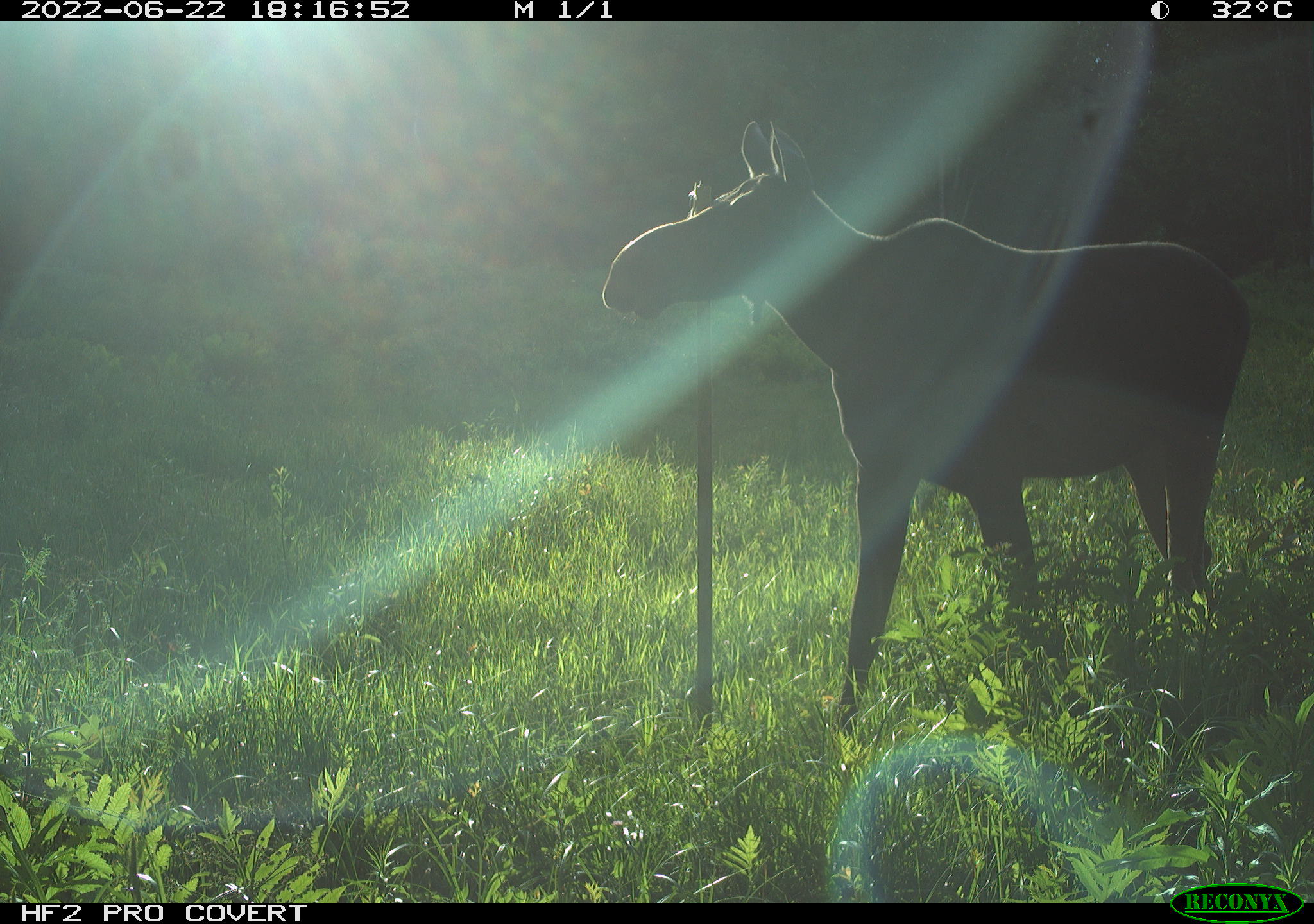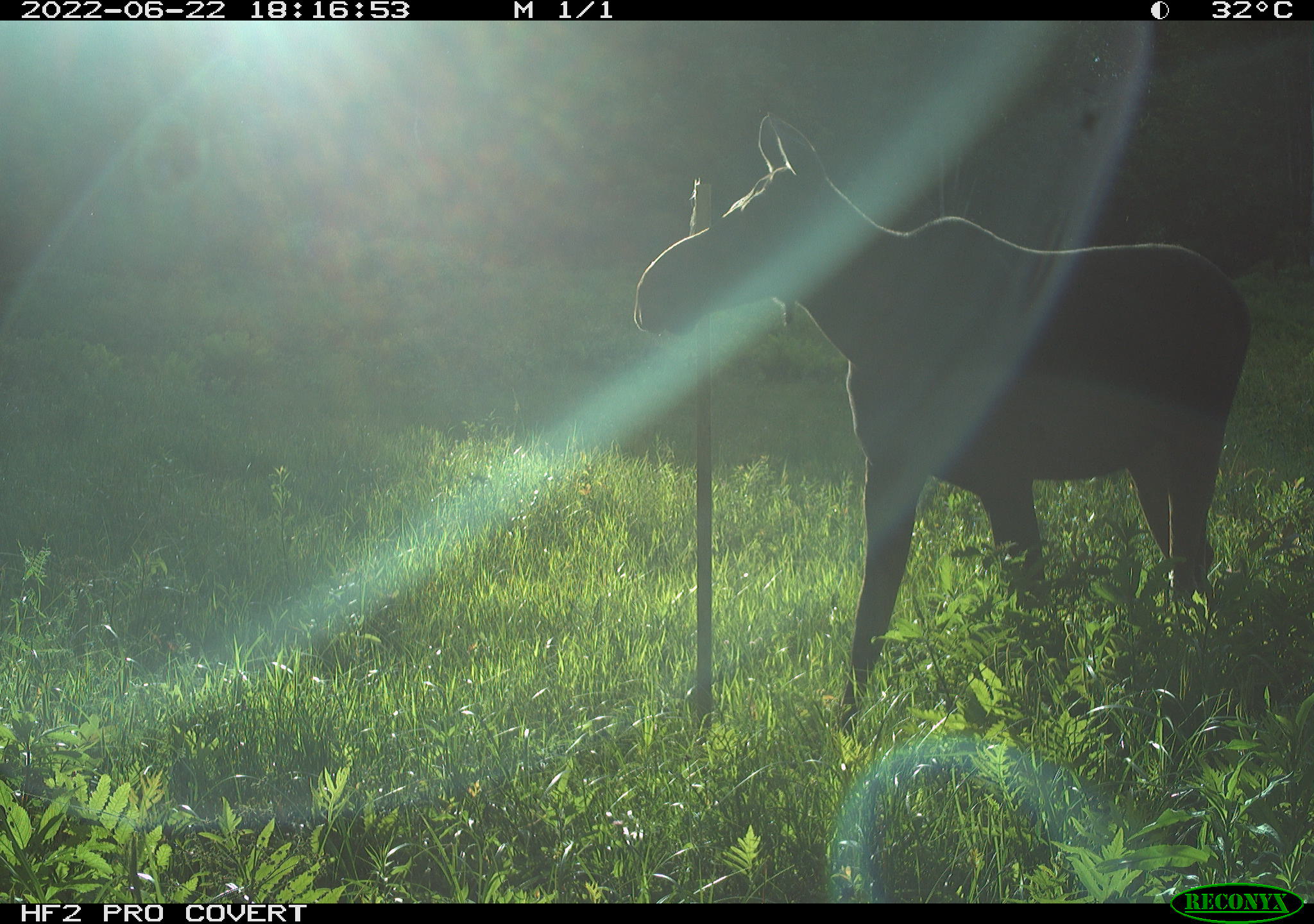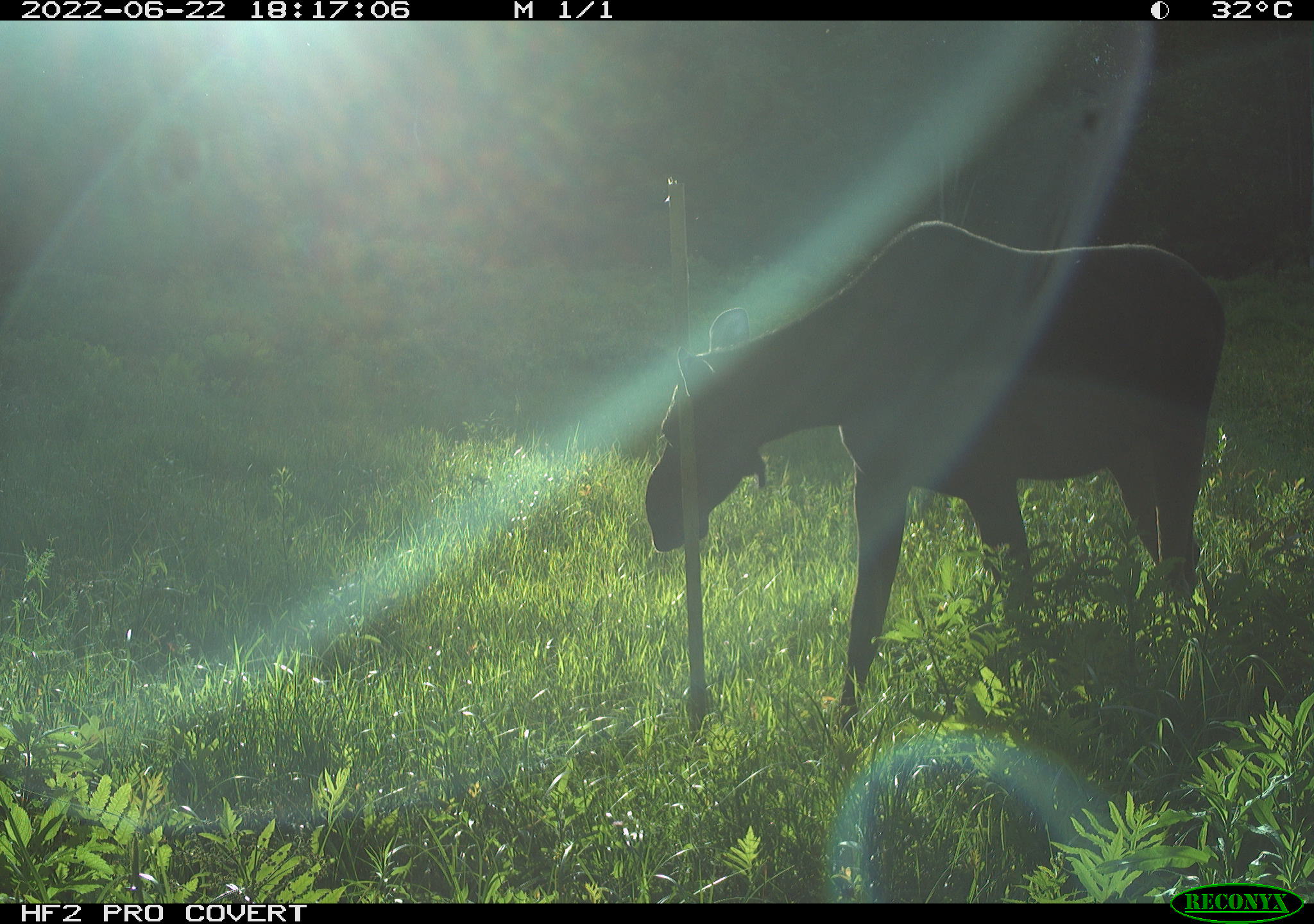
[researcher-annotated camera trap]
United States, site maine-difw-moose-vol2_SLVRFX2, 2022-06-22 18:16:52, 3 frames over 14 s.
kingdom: Animalia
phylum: Chordata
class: Mammalia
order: Artiodactyla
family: Cervidae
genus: Alces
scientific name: Alces alces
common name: moose